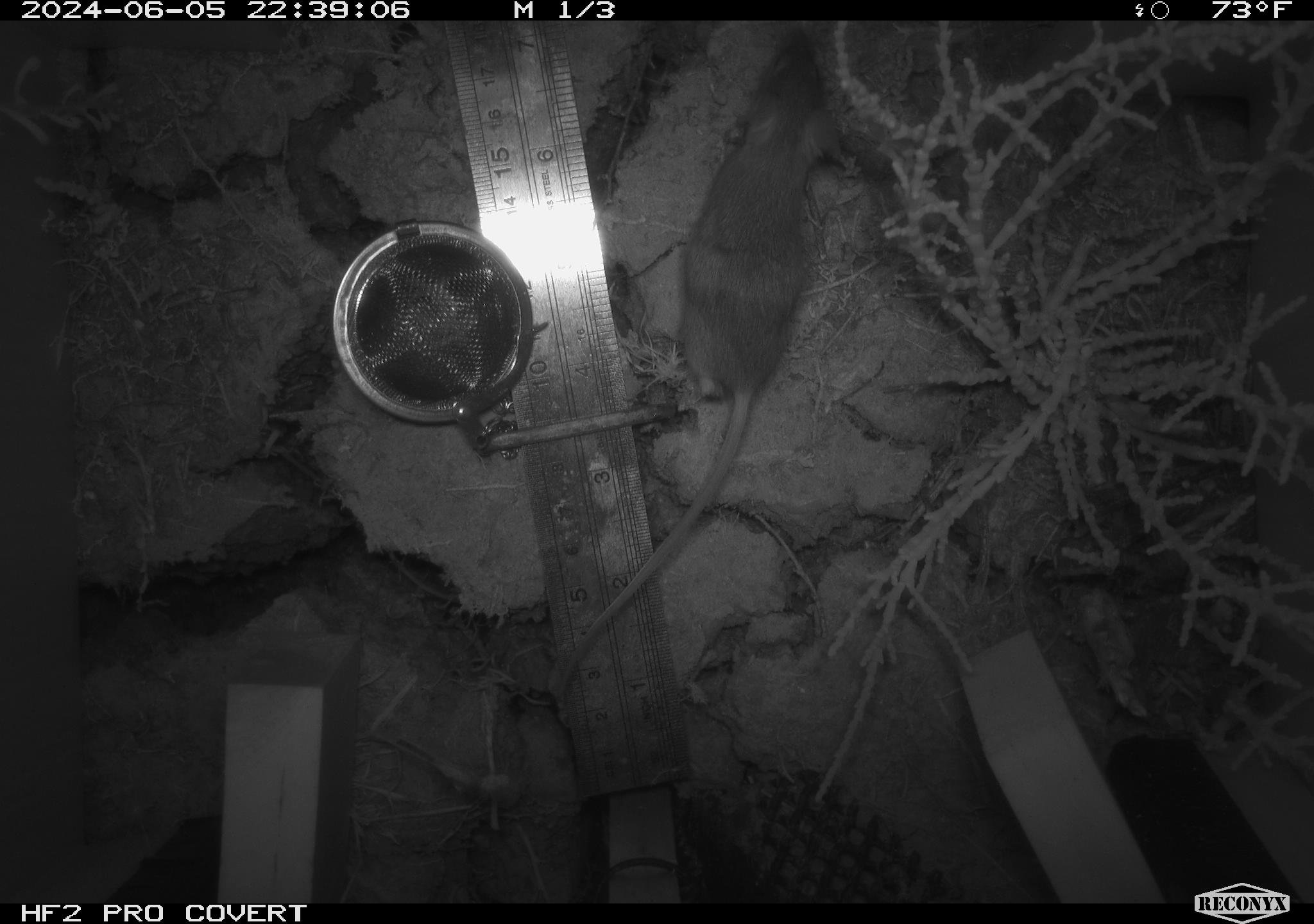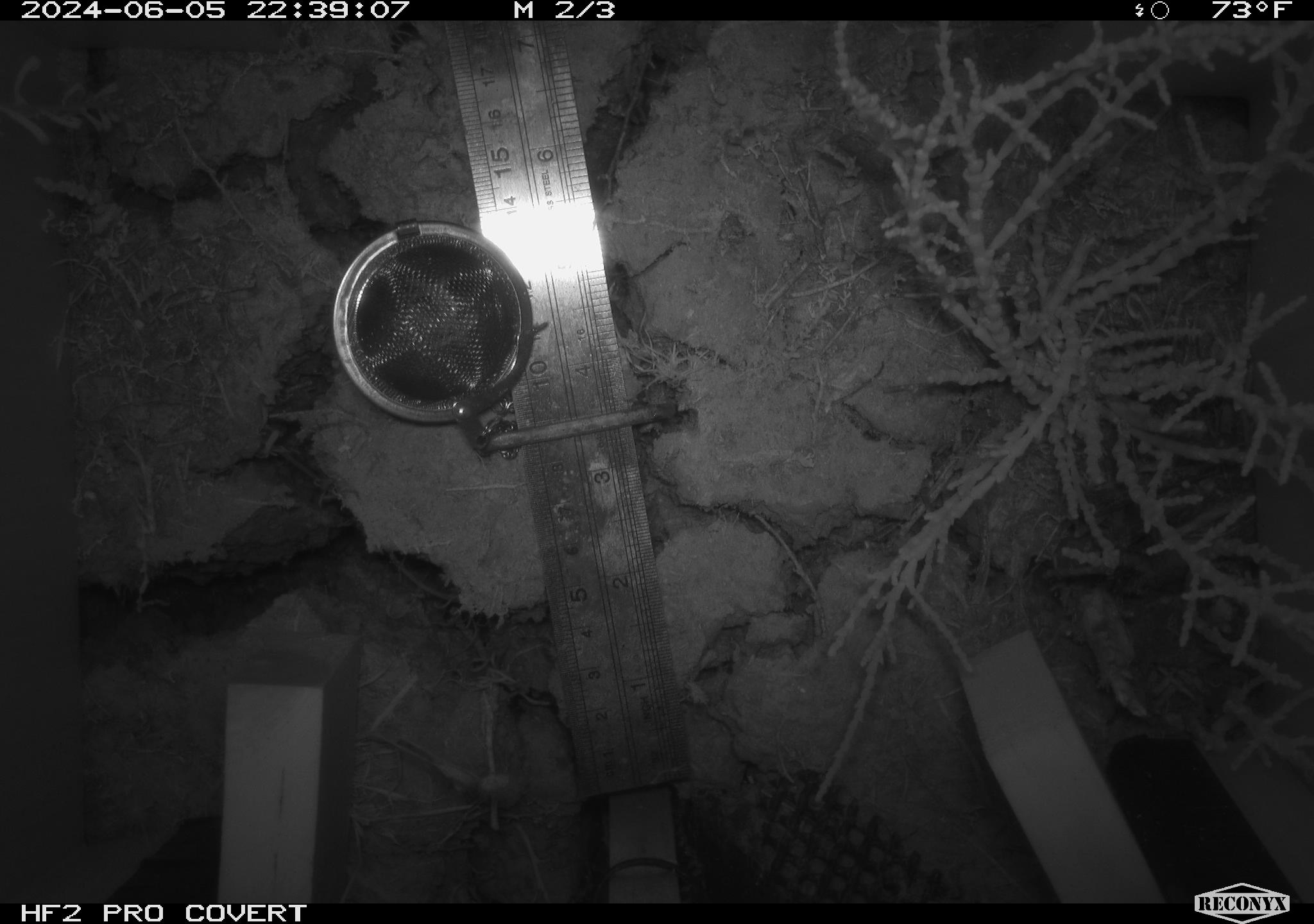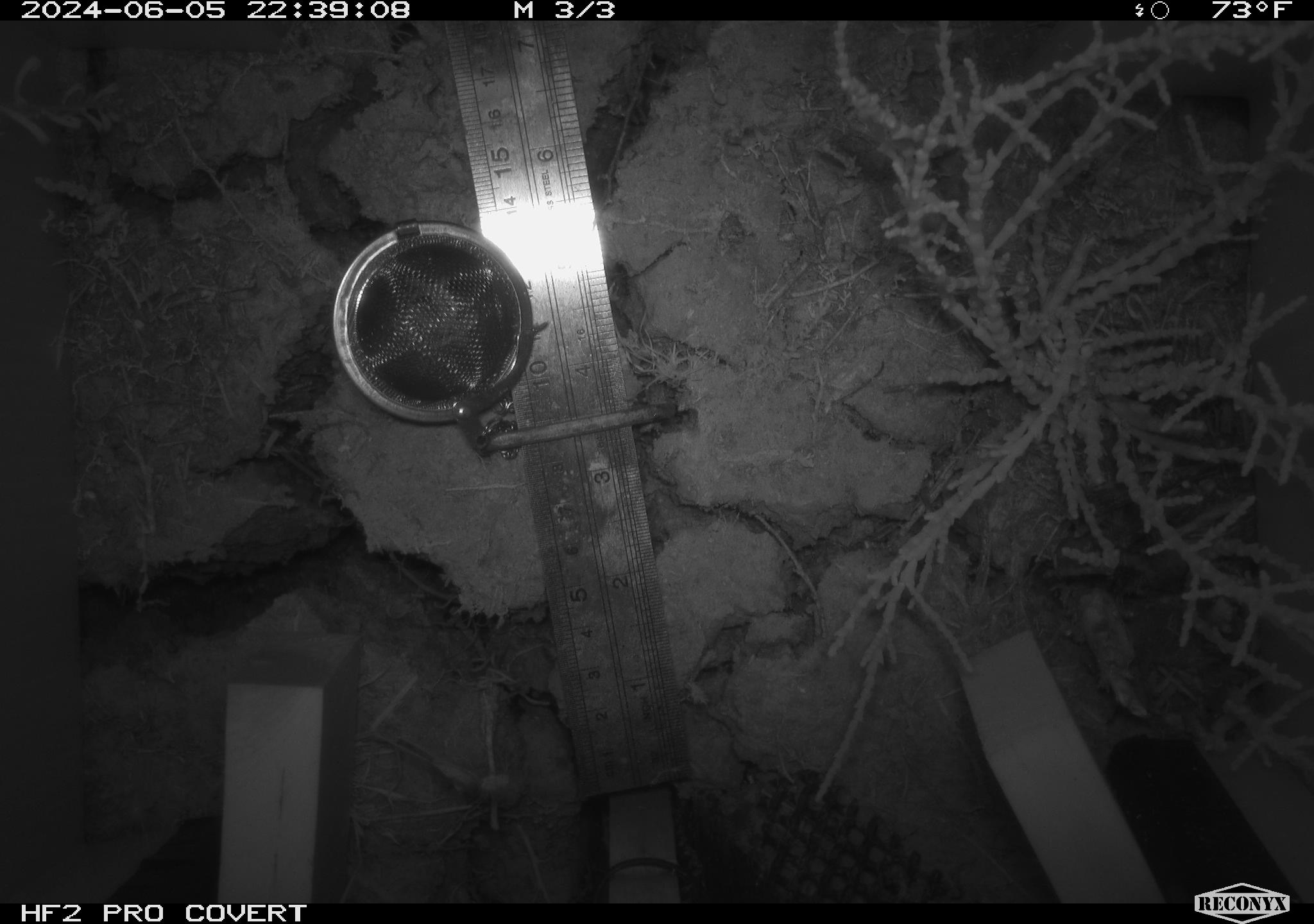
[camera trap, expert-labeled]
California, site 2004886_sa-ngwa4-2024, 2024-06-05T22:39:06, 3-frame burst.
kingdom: Animalia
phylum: Chordata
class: Mammalia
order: Rodentia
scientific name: Rodentia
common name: mouse species